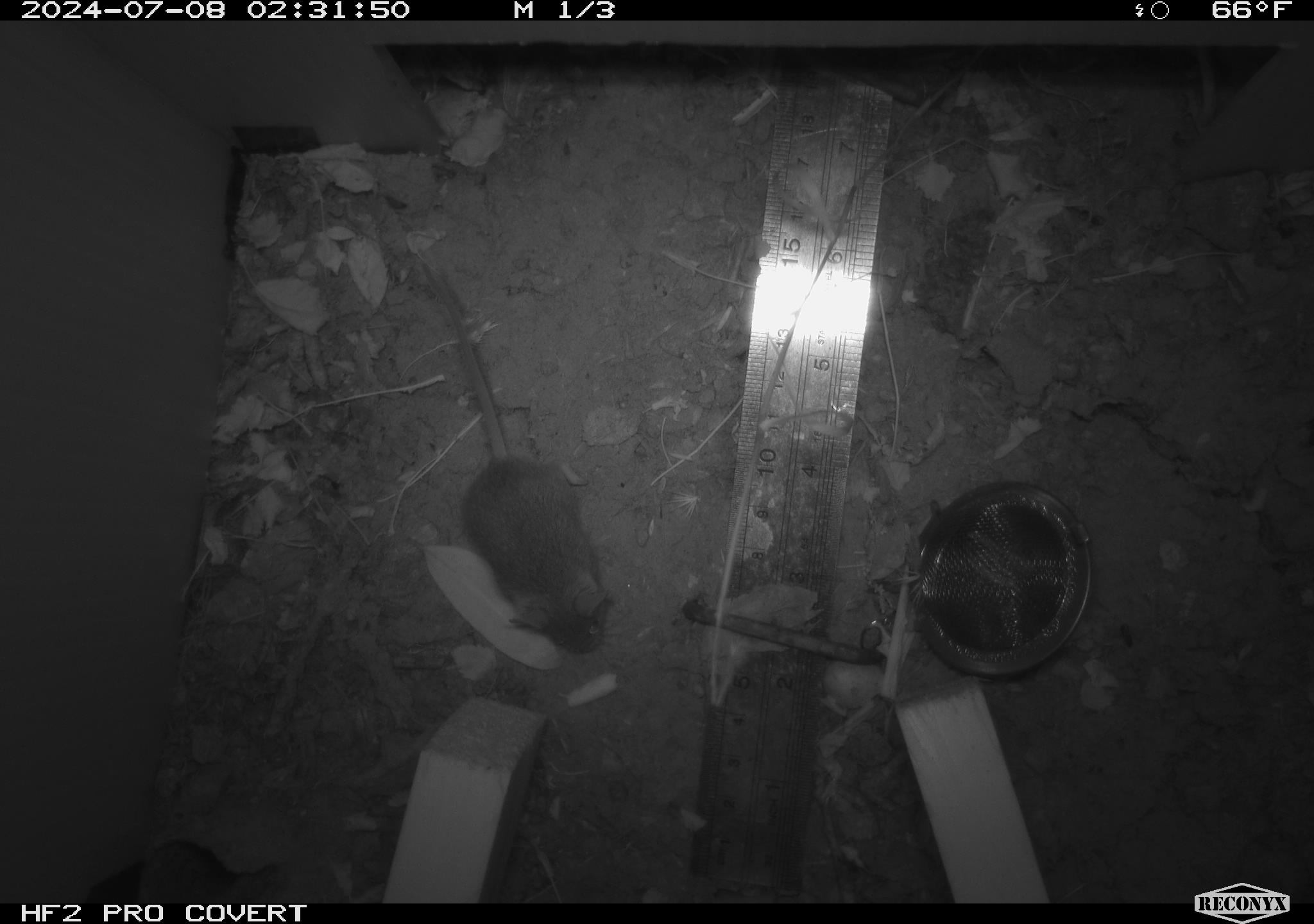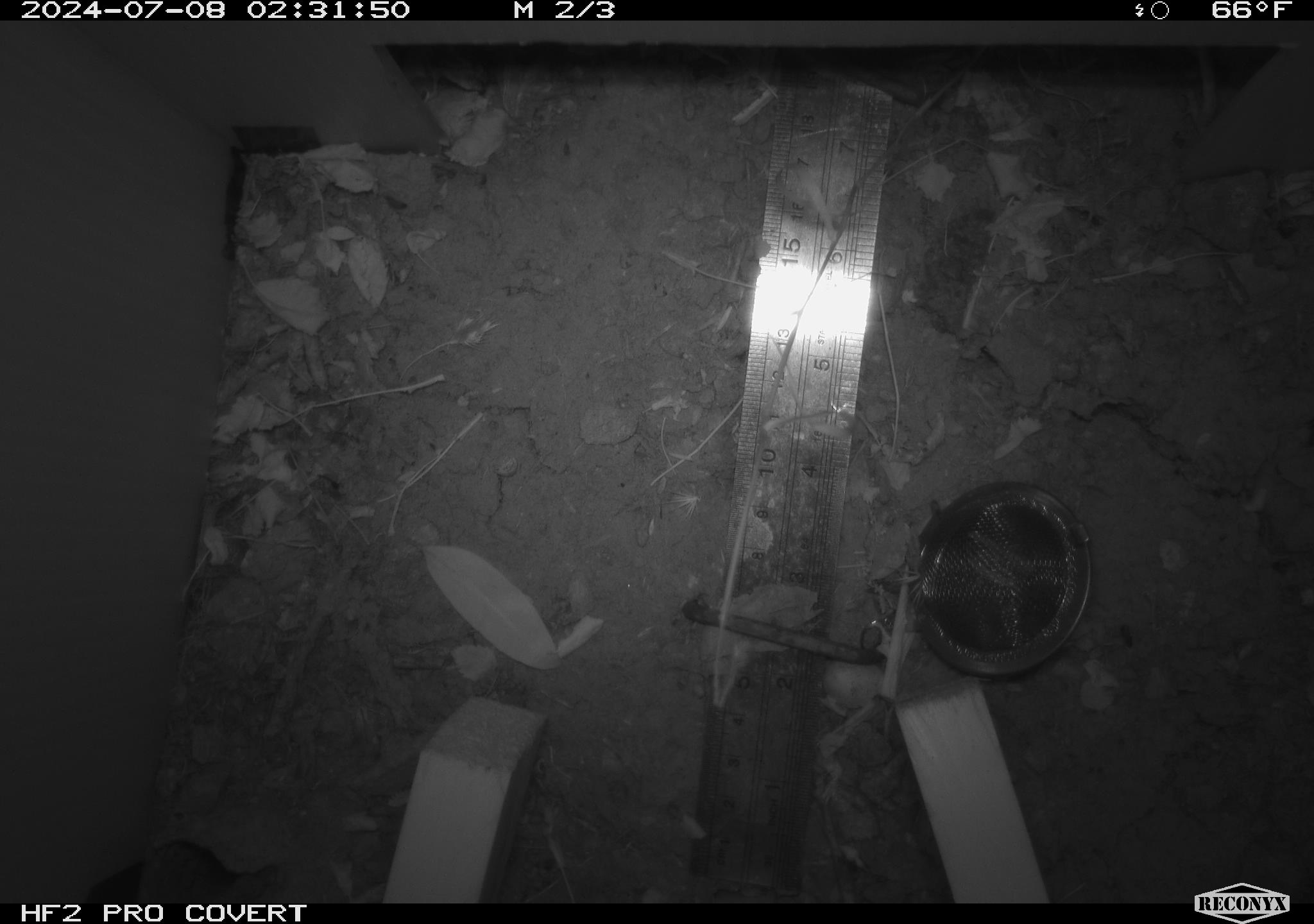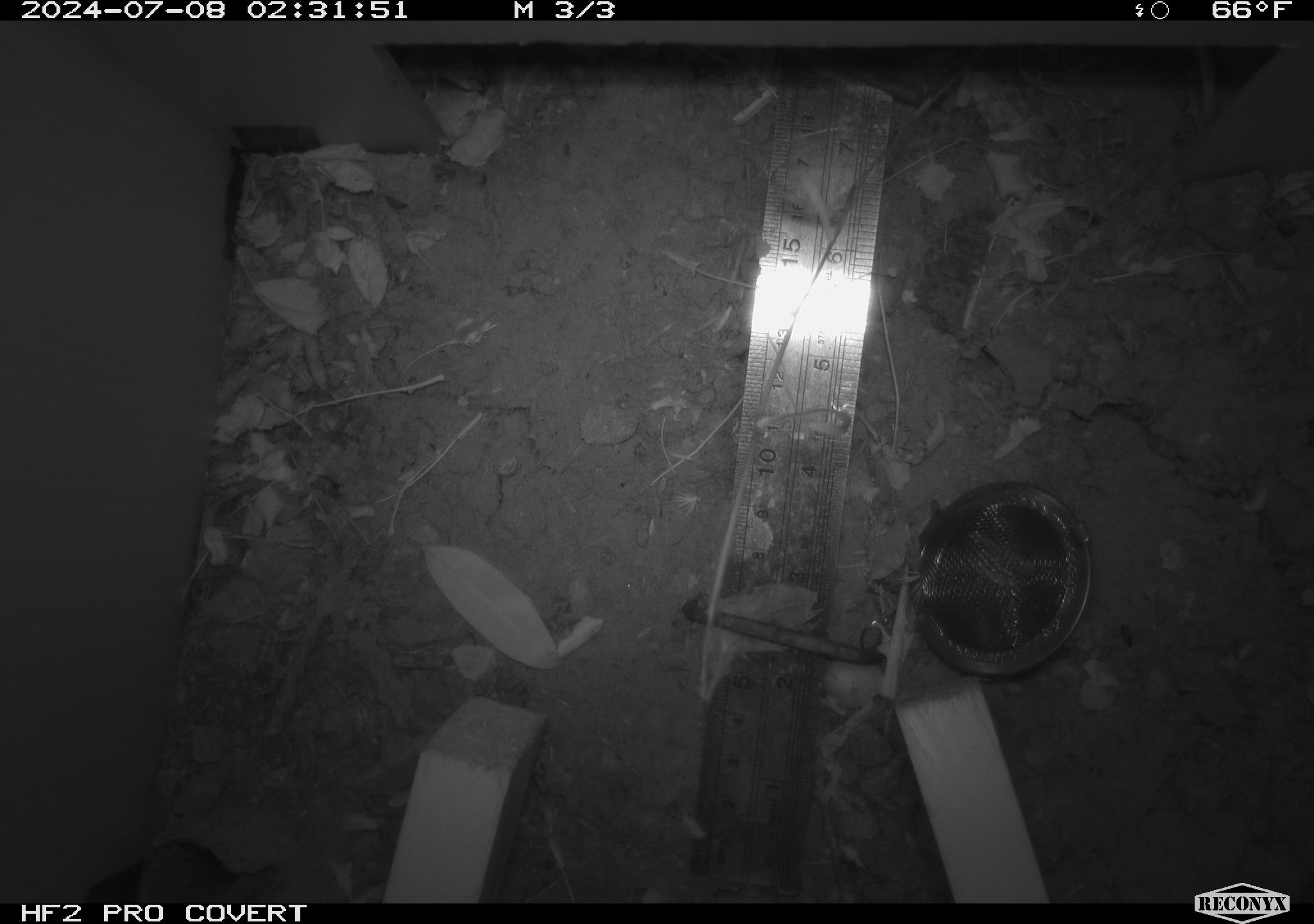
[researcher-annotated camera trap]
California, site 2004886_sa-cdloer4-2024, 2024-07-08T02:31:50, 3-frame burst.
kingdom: Animalia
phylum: Chordata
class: Mammalia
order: Rodentia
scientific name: Rodentia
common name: rodent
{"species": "rodent (Rodentia)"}